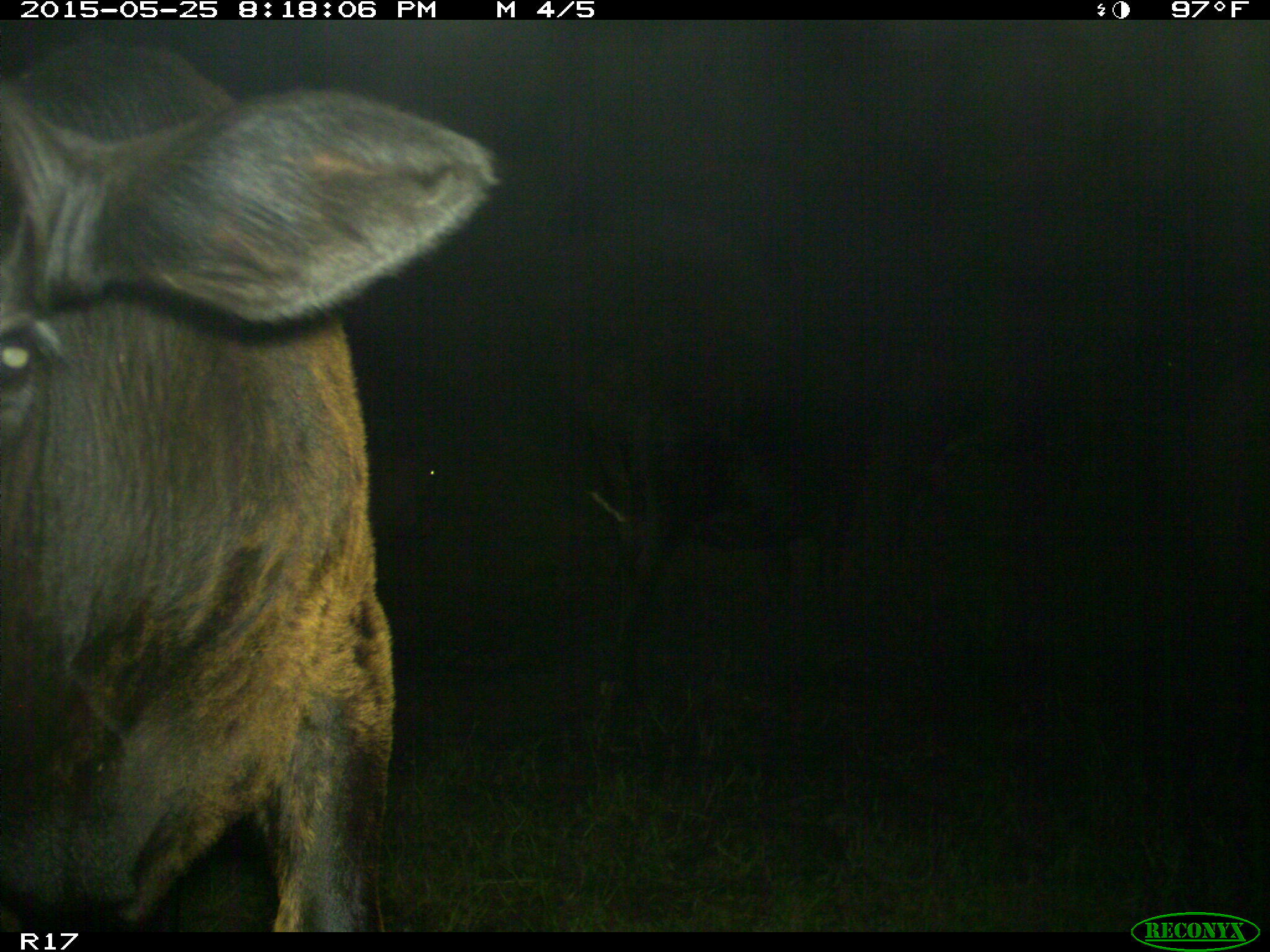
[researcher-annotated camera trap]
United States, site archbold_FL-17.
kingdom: Animalia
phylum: Chordata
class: Mammalia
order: Artiodactyla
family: Bovidae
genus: Bos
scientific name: Bos taurus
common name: domestic cow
Bos taurus (domestic cow).